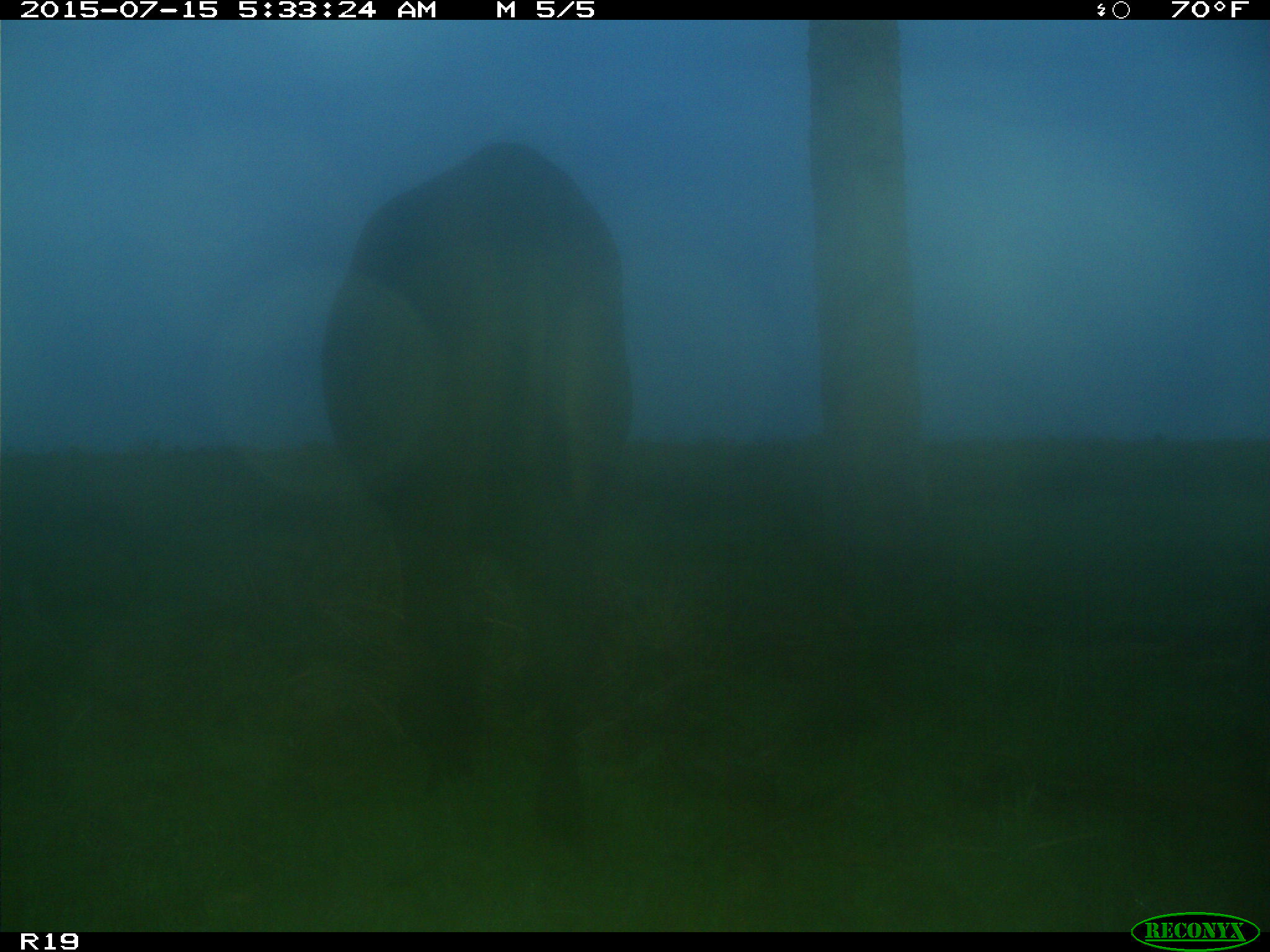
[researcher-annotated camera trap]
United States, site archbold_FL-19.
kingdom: Animalia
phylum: Chordata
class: Mammalia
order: Artiodactyla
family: Bovidae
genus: Bos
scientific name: Bos taurus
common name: domestic cow